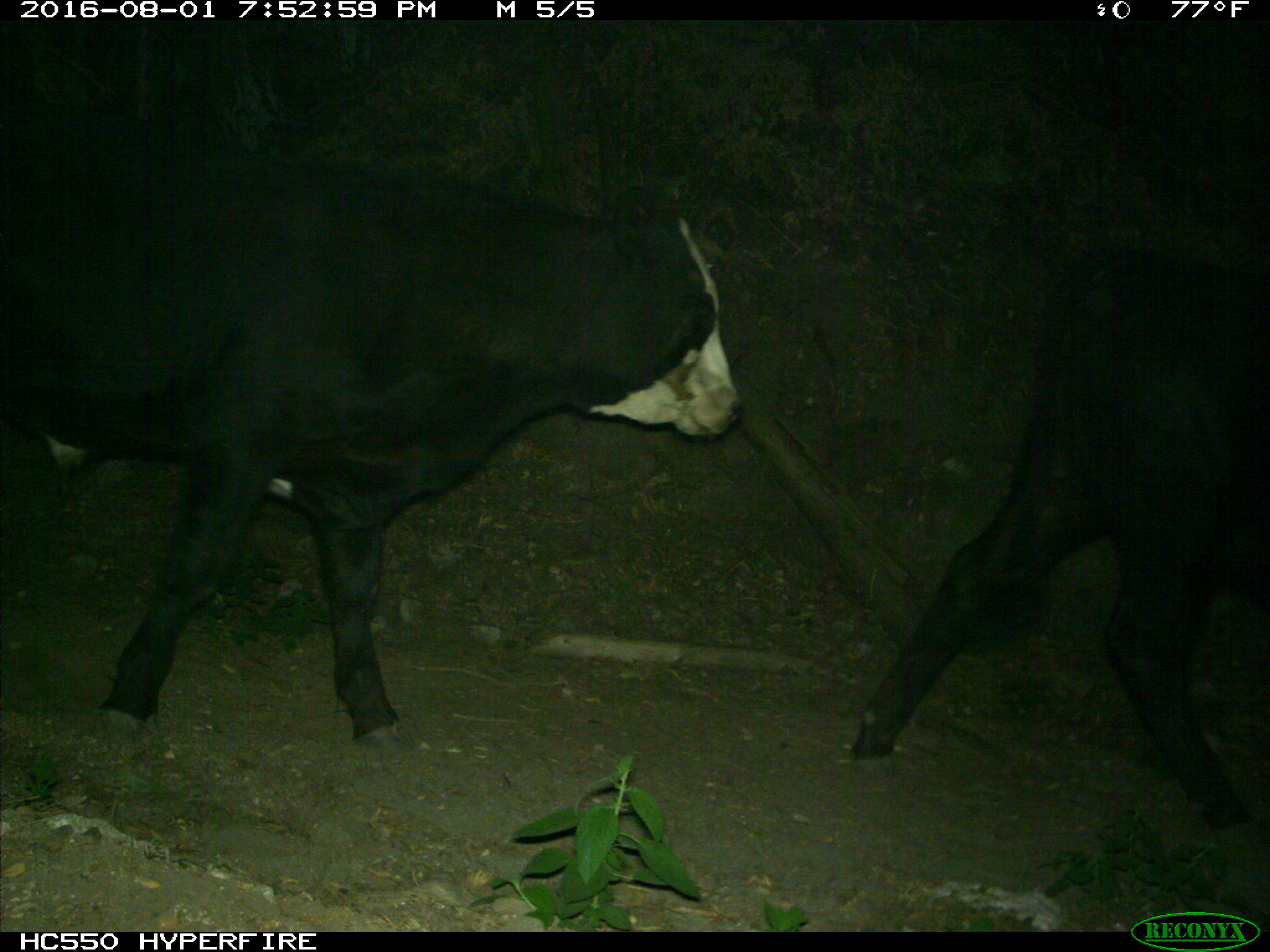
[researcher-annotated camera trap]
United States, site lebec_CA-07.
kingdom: Animalia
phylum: Chordata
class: Mammalia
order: Artiodactyla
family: Bovidae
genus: Bos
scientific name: Bos taurus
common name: domestic cow